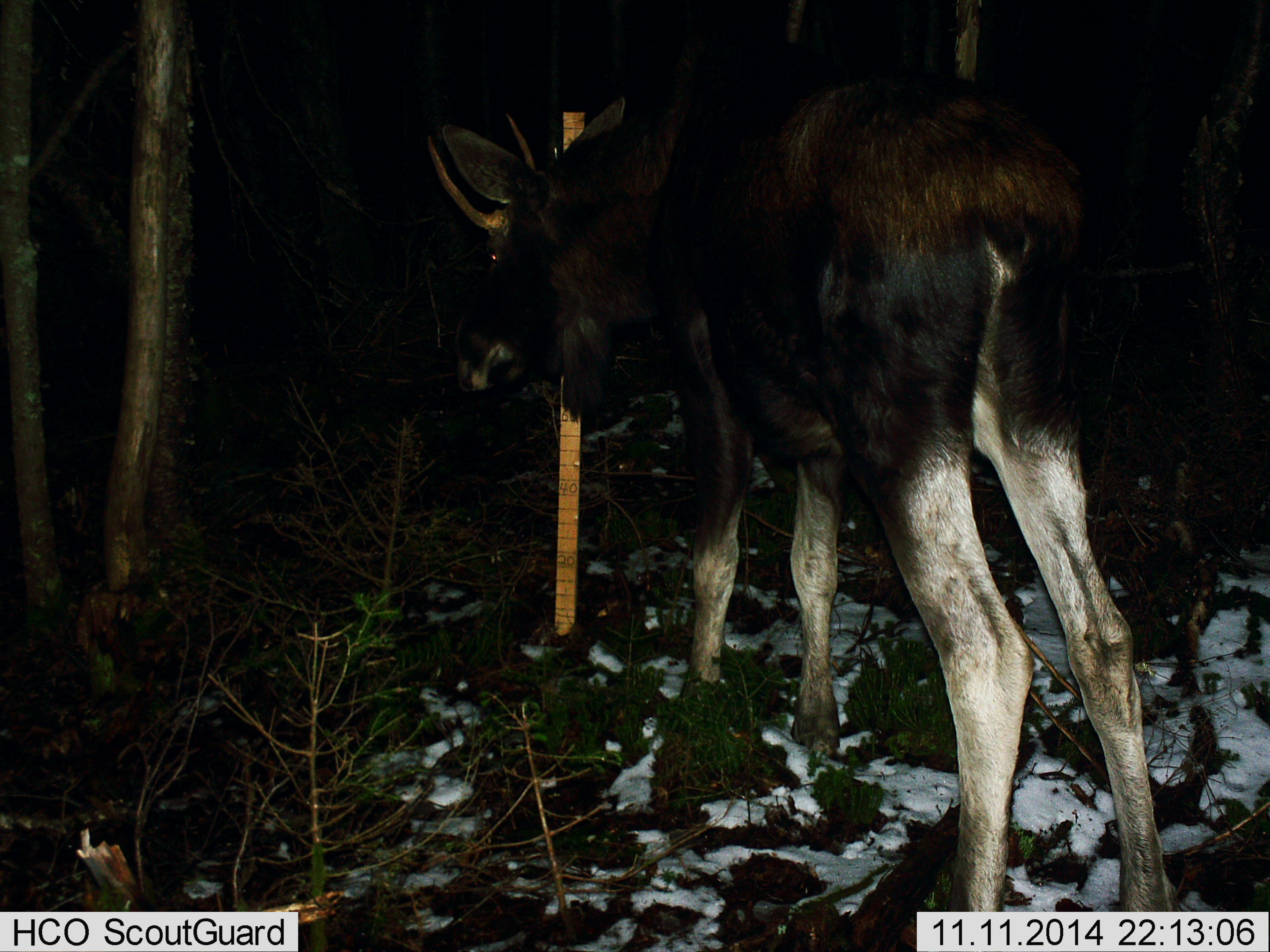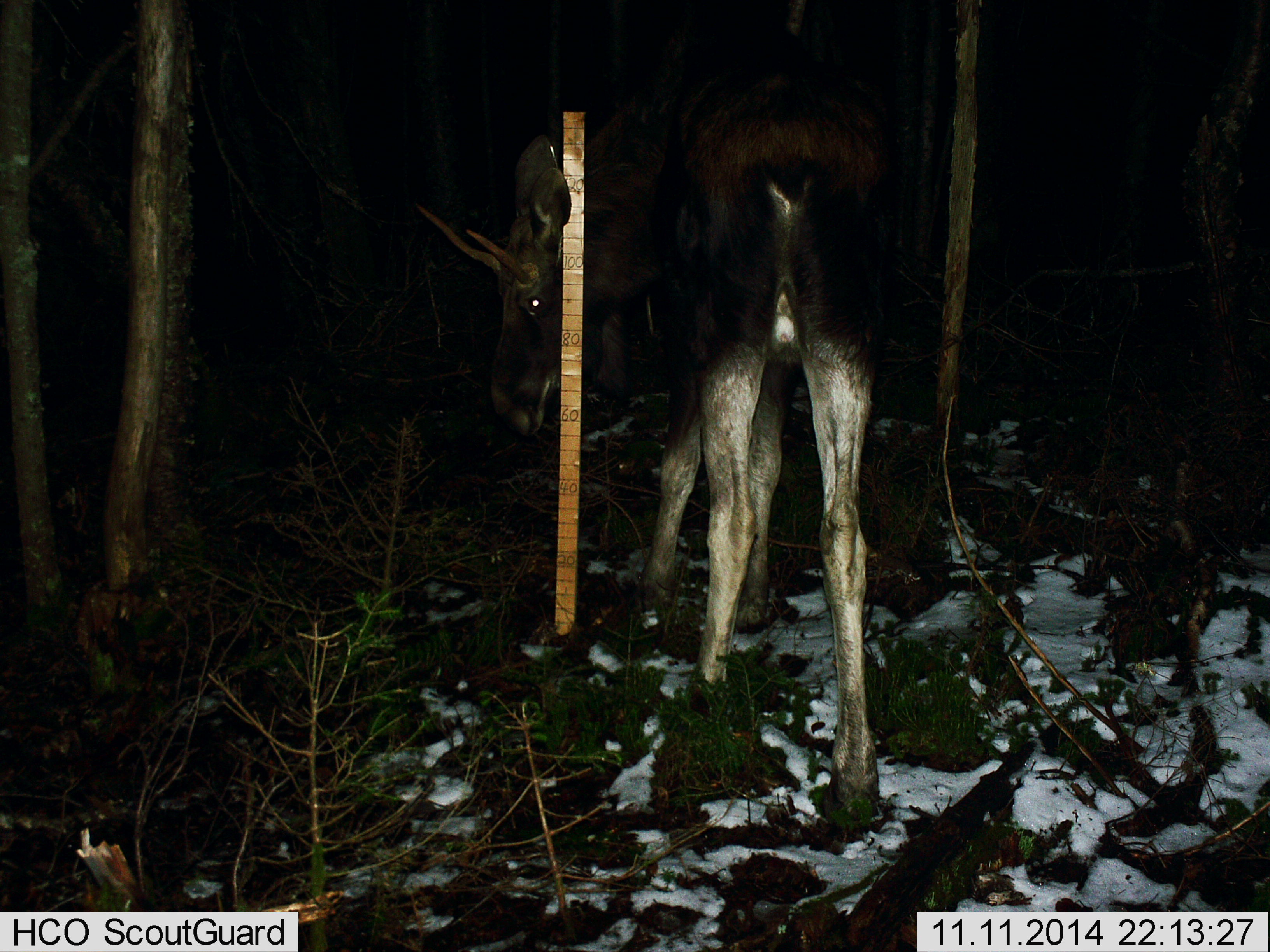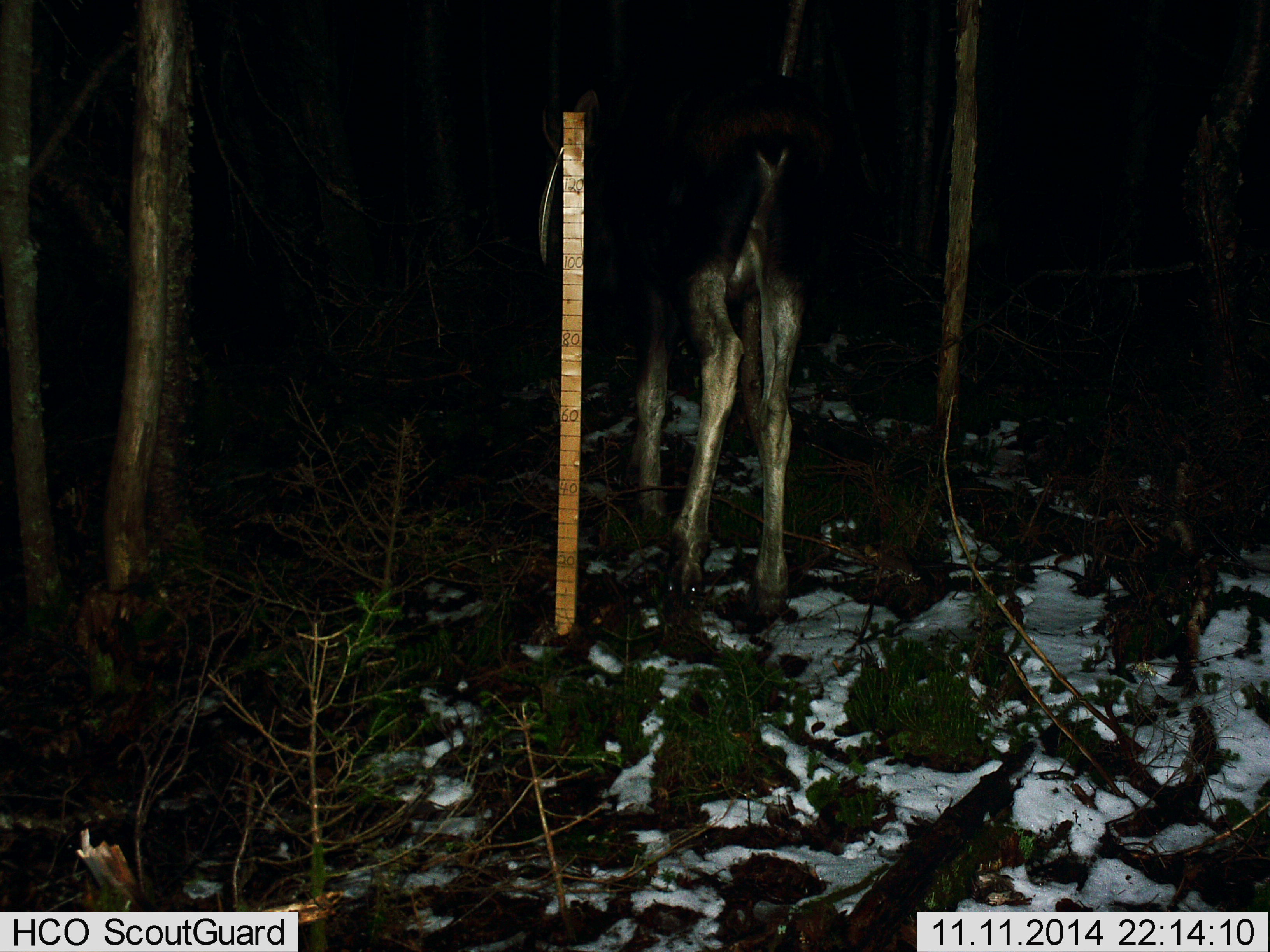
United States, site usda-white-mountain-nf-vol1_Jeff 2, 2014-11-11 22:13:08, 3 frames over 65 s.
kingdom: Animalia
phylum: Chordata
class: Mammalia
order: Artiodactyla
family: Cervidae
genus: Alces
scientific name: Alces alces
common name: moose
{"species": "moose (Alces alces)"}